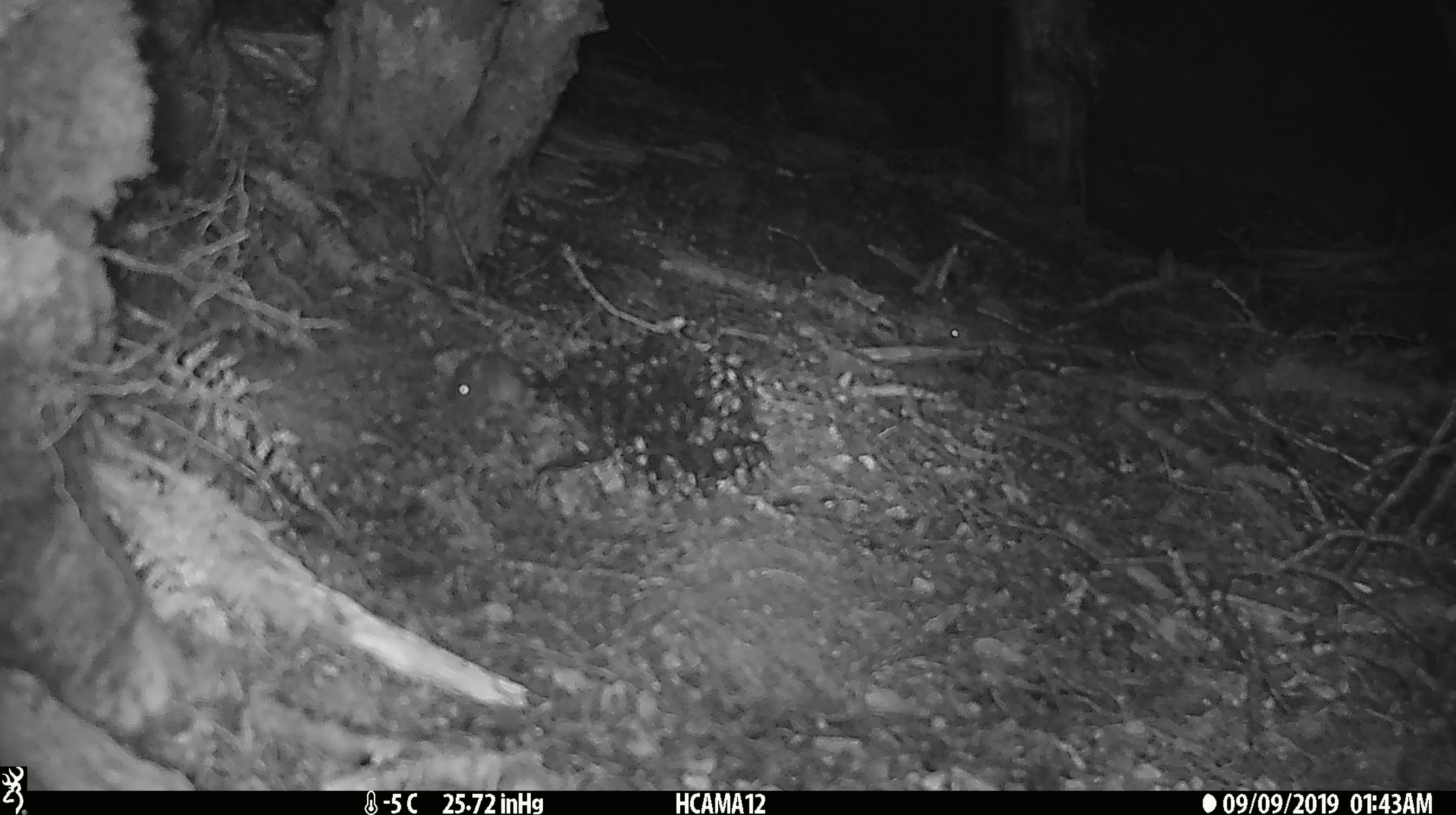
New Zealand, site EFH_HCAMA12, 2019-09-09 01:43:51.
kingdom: Animalia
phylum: Chordata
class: Mammalia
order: Rodentia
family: Muridae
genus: Mus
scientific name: Mus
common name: mouse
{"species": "mouse (Mus)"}